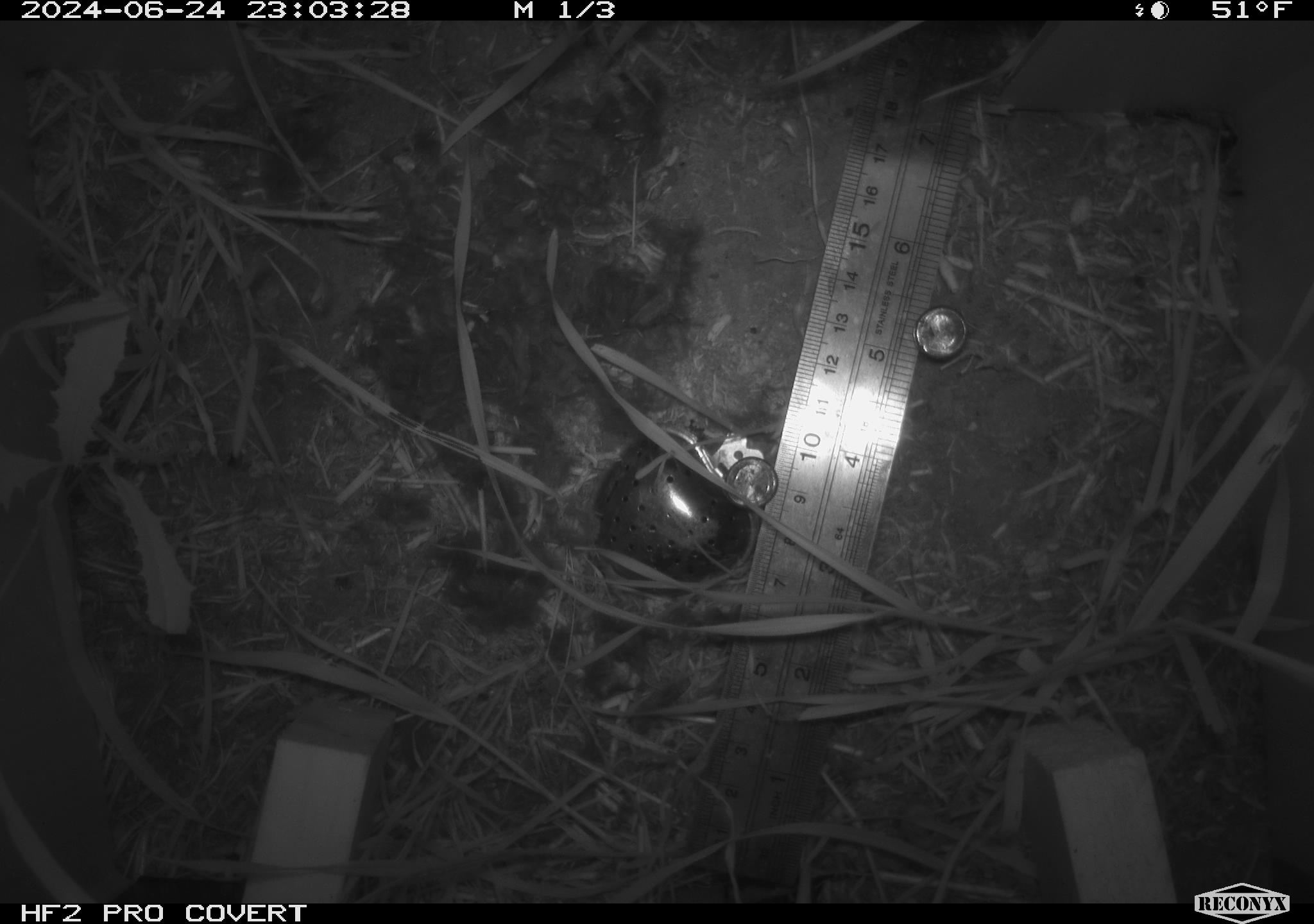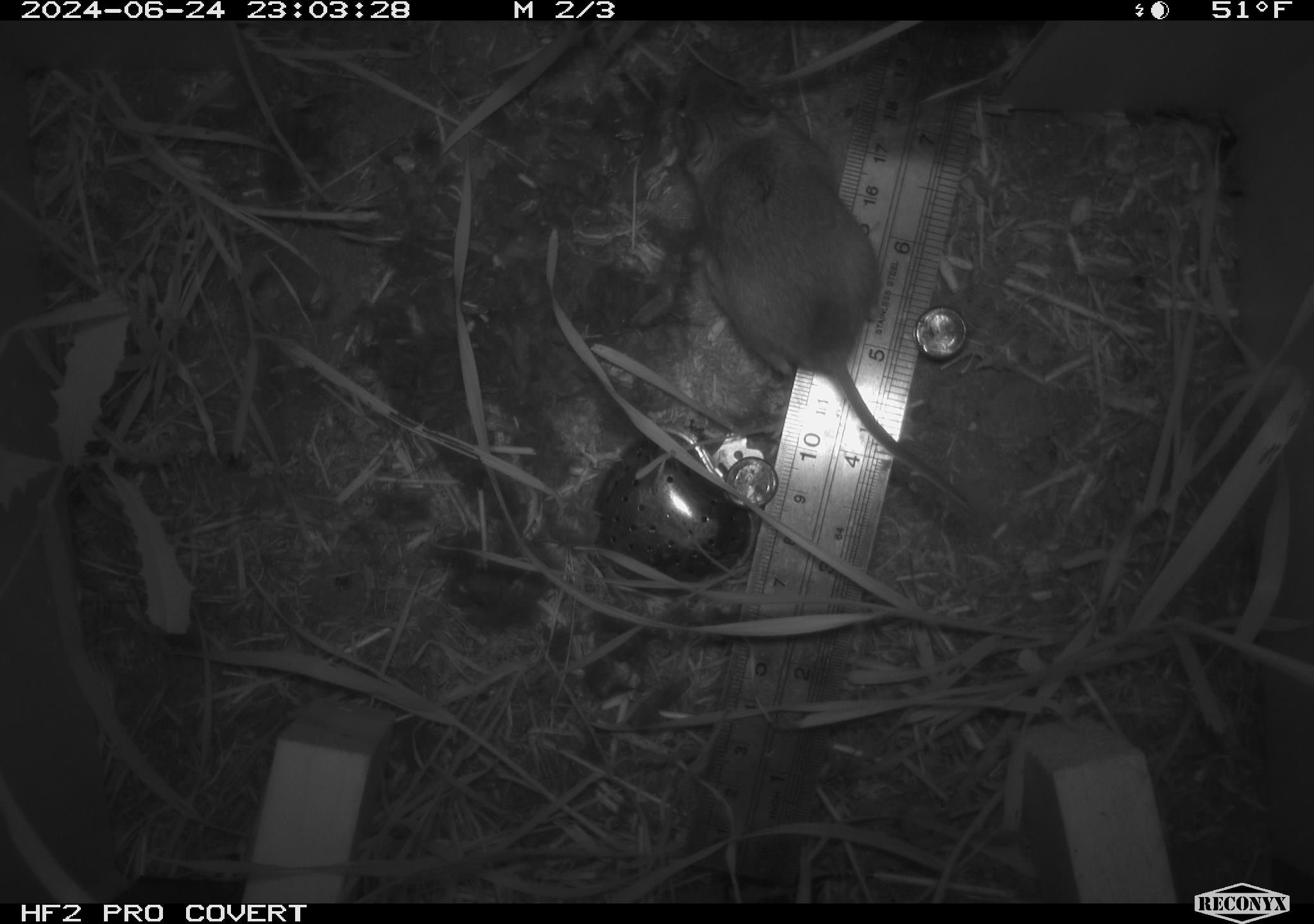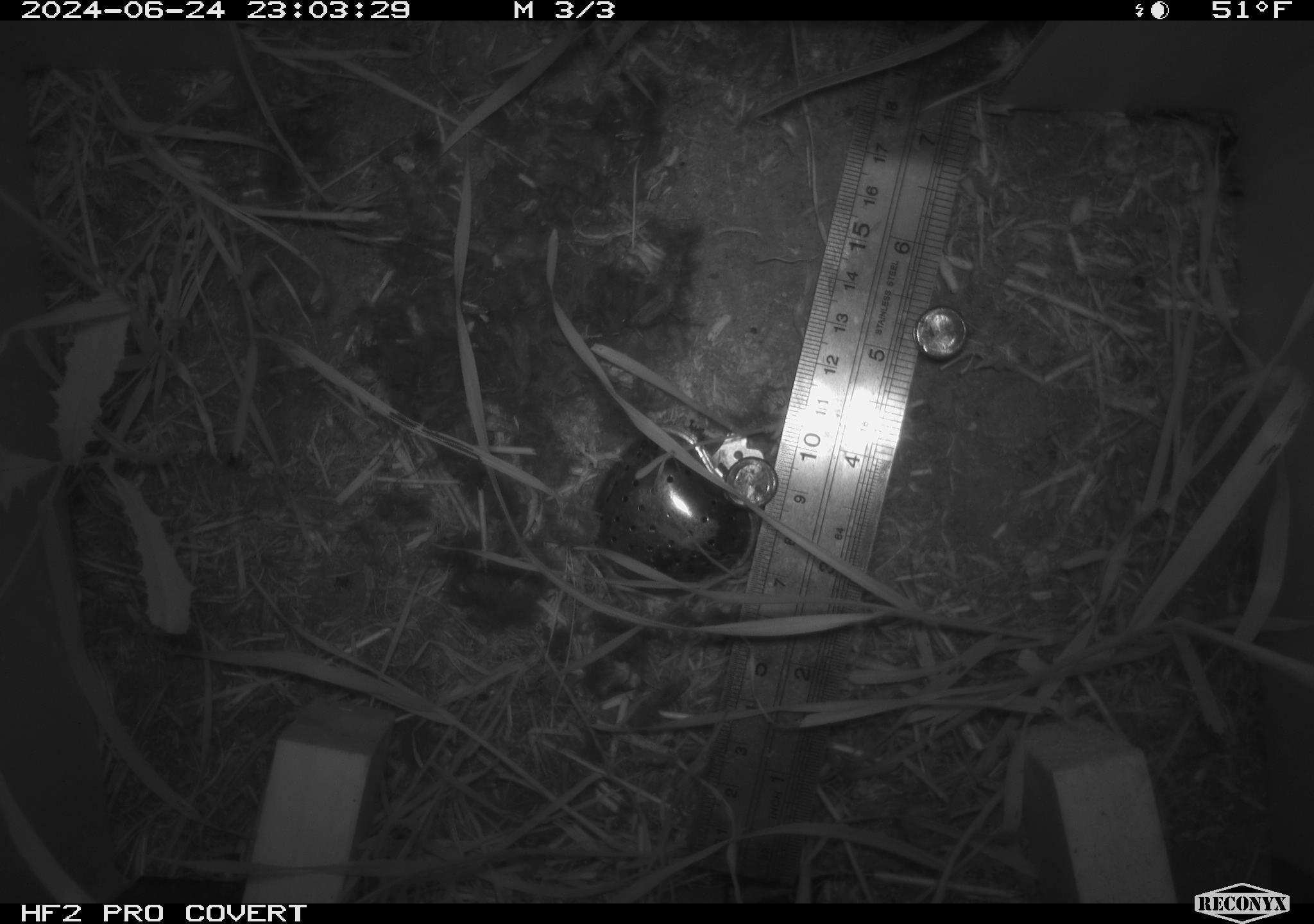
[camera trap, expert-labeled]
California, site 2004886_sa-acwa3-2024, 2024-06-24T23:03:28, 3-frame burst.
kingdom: Animalia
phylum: Chordata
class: Mammalia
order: Rodentia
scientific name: Rodentia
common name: mouse species